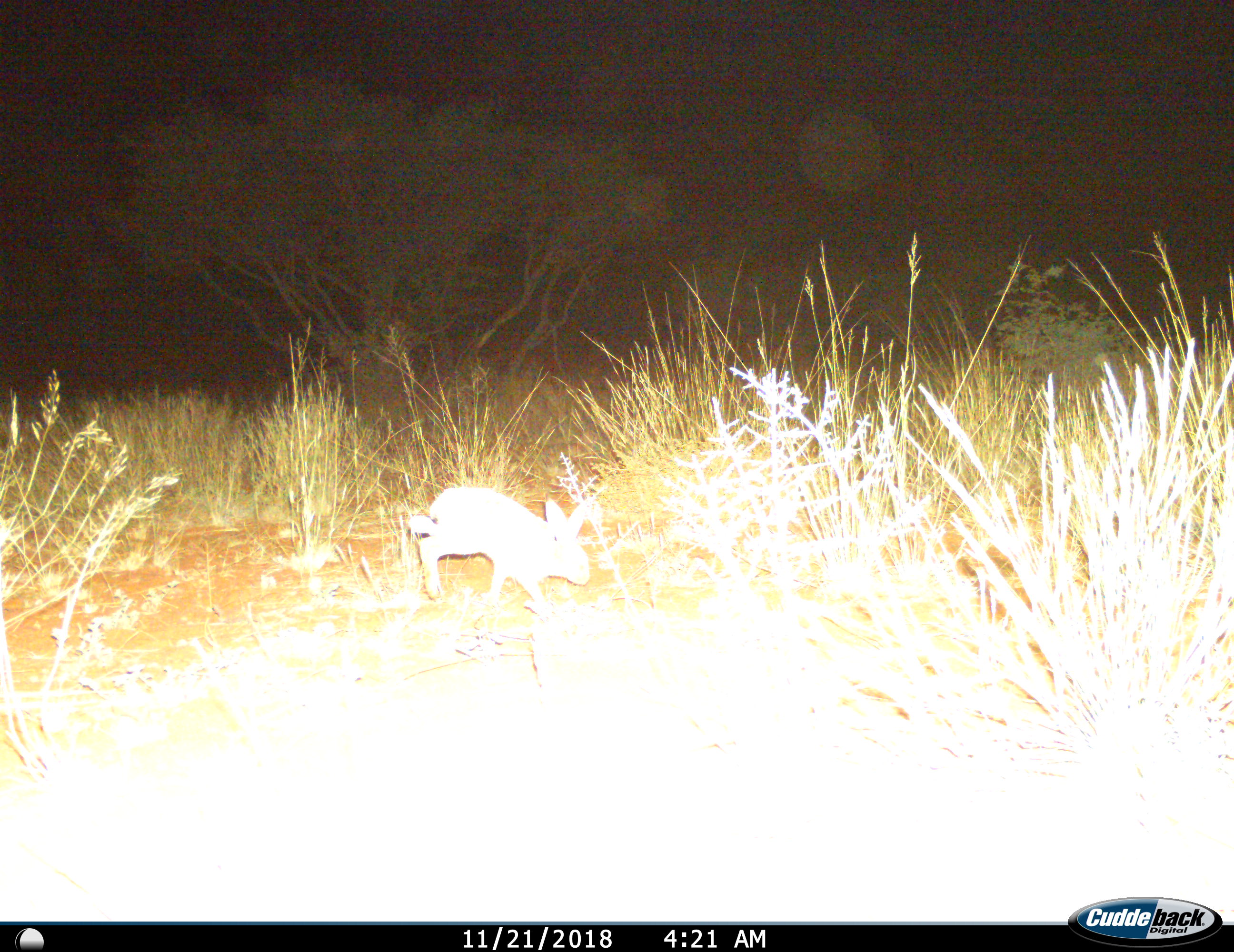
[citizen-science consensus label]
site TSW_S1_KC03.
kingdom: Animalia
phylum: Chordata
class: Mammalia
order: Lagomorpha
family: Leporidae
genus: Lepus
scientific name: Lepus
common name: hare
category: hareunknown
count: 1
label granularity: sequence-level